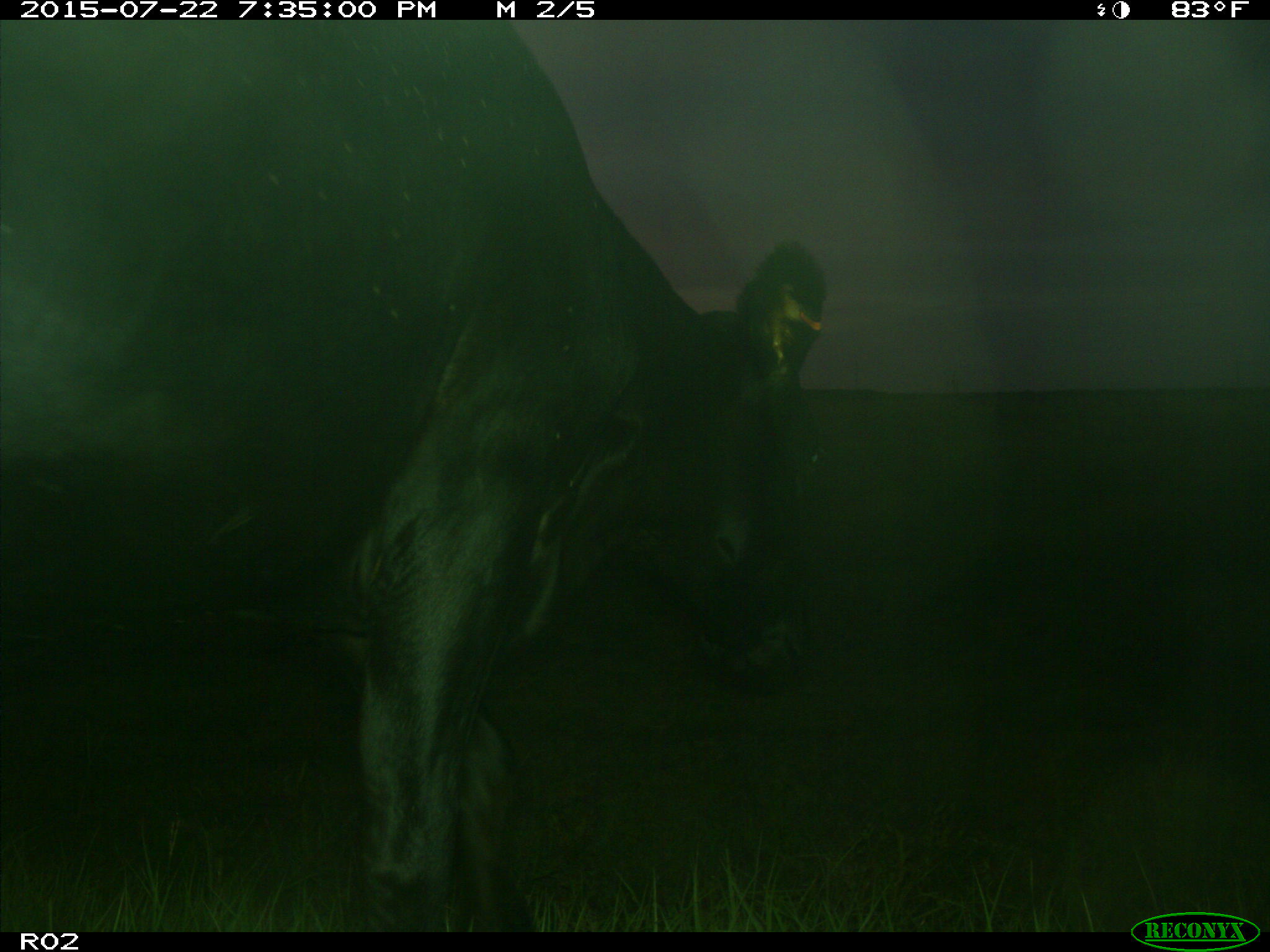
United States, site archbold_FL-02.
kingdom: Animalia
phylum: Chordata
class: Mammalia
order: Artiodactyla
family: Bovidae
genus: Bos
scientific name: Bos taurus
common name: domestic cow